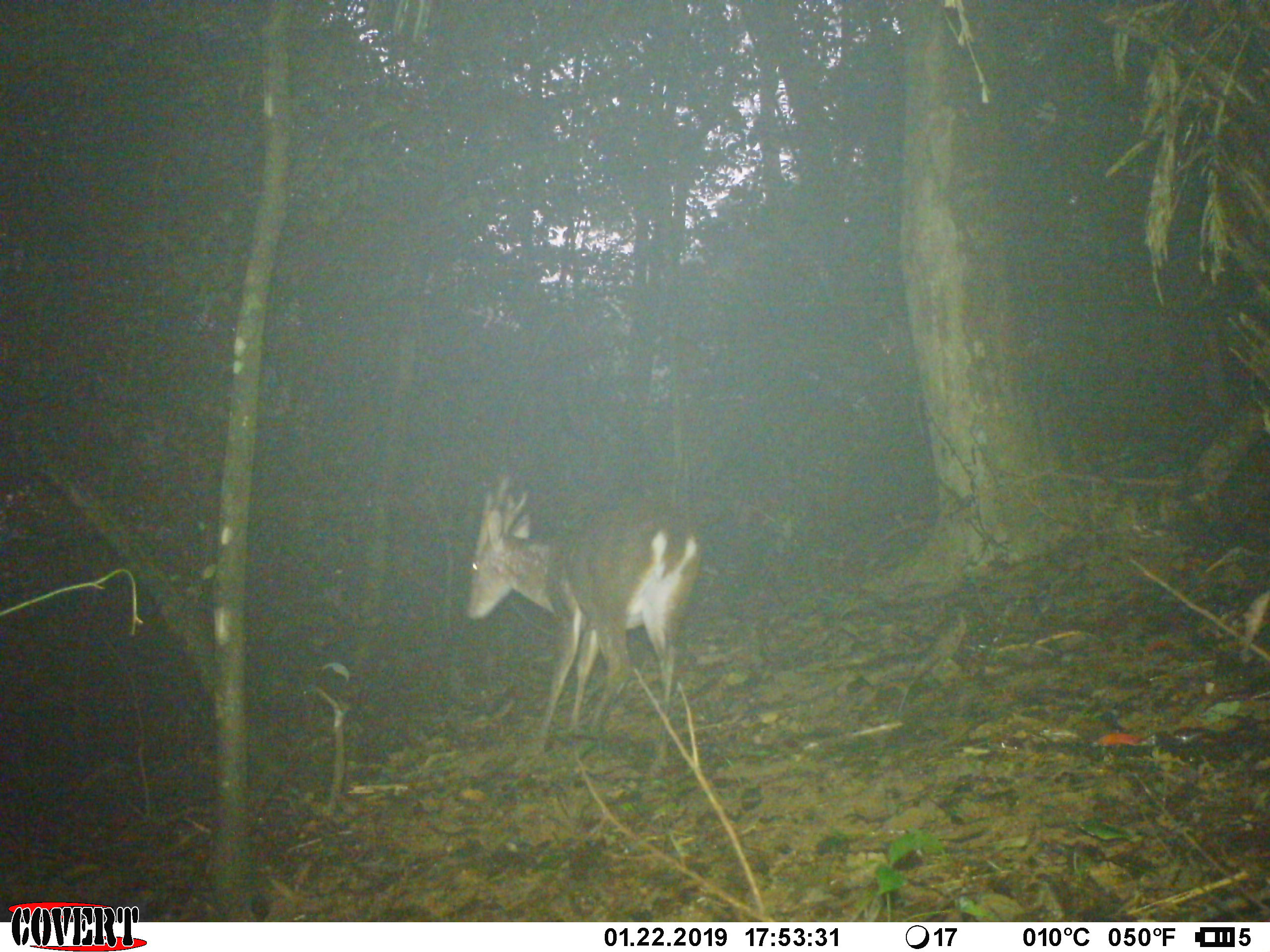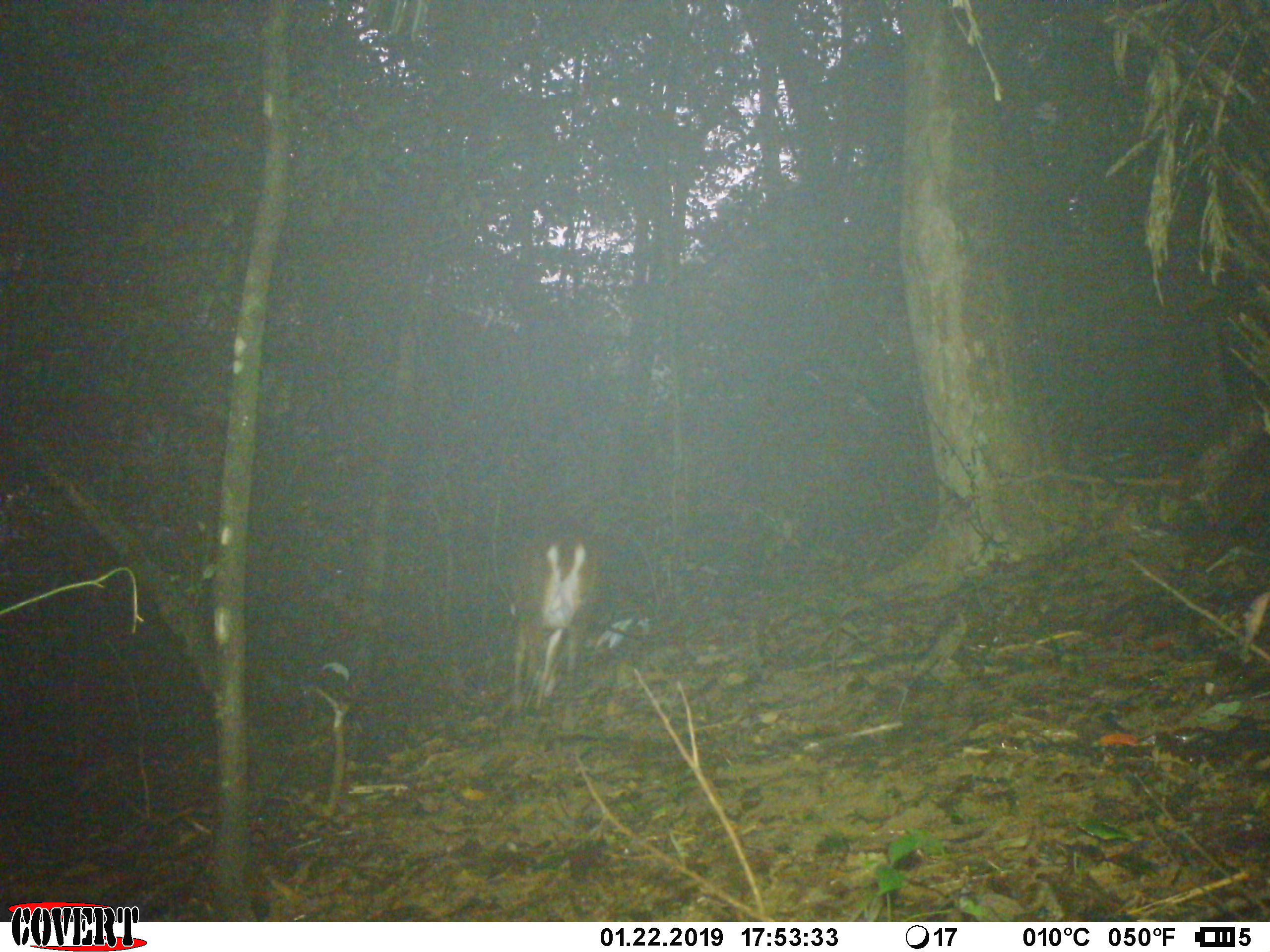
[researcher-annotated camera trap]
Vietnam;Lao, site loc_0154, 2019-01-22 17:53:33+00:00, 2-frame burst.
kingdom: Animalia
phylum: Chordata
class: Mammalia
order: Artiodactyla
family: Cervidae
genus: Muntiacus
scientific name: Muntiacus vuquangensis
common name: large-antlered muntjac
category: large antlered muntjac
Large antlered muntjac (large-antlered muntjac) (Muntiacus vuquangensis). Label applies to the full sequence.